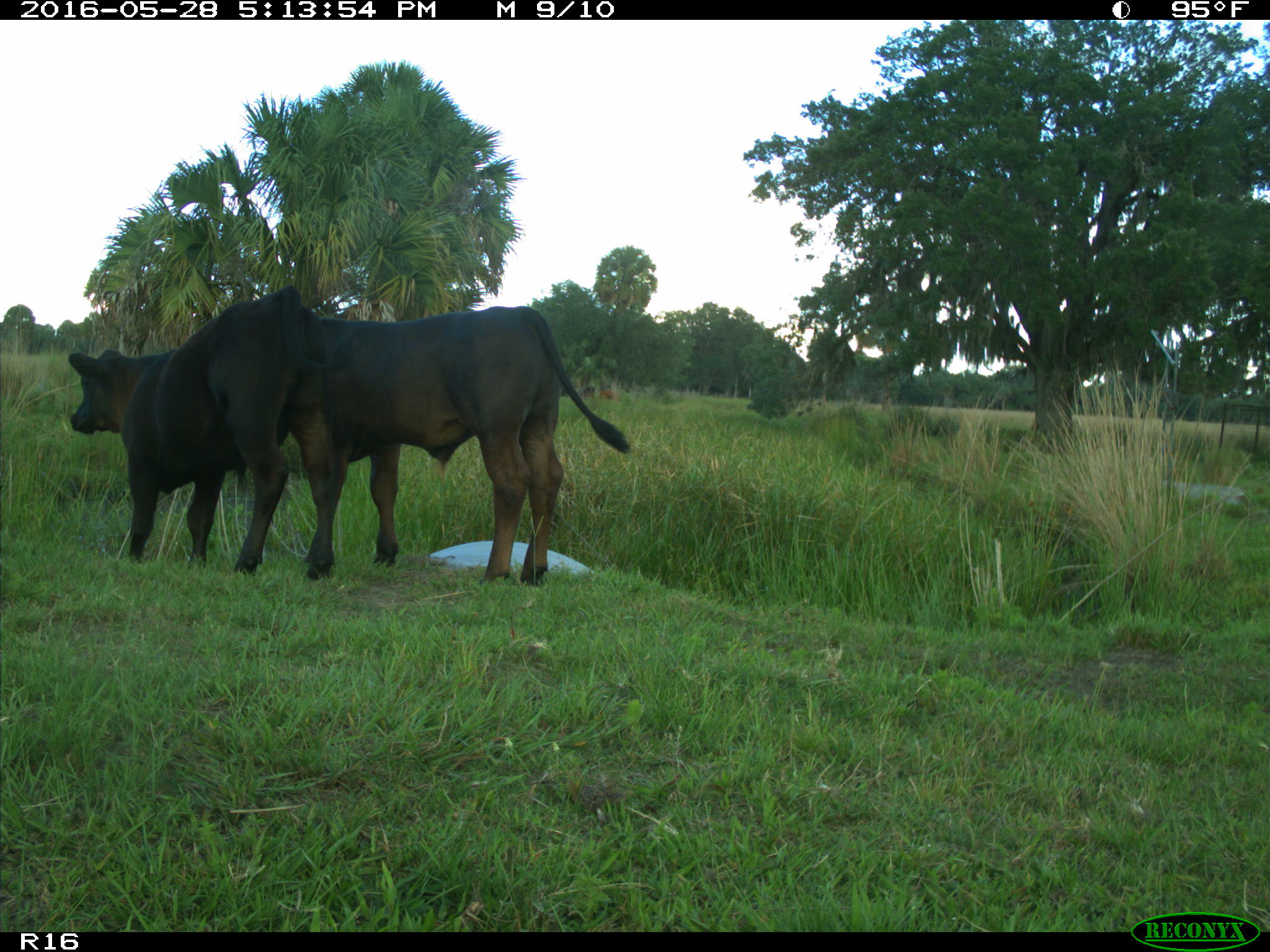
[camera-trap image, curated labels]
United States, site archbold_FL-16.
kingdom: Animalia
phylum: Chordata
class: Mammalia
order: Artiodactyla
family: Bovidae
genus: Bos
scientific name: Bos taurus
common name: domestic cow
Bos taurus (domestic cow).